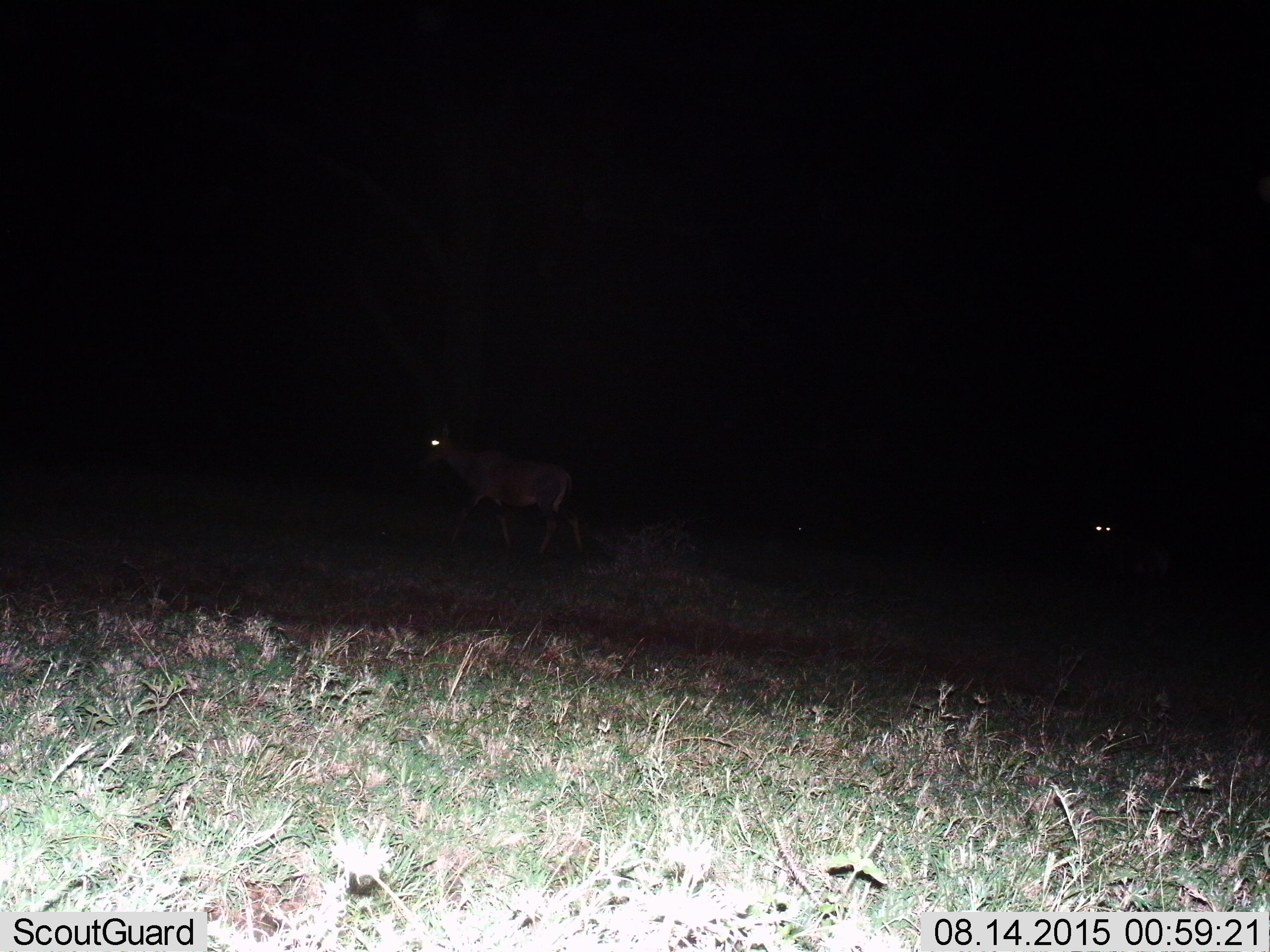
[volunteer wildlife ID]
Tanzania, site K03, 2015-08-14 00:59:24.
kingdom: Animalia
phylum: Chordata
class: Mammalia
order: Artiodactyla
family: Bovidae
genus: Damaliscus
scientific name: Damaliscus lunatus jimela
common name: topi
Topi (Damaliscus lunatus jimela), count 3. Behavior (volunteer vote fractions): standing 0%, resting 0%, moving 100%, interacting 0%. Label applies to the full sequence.